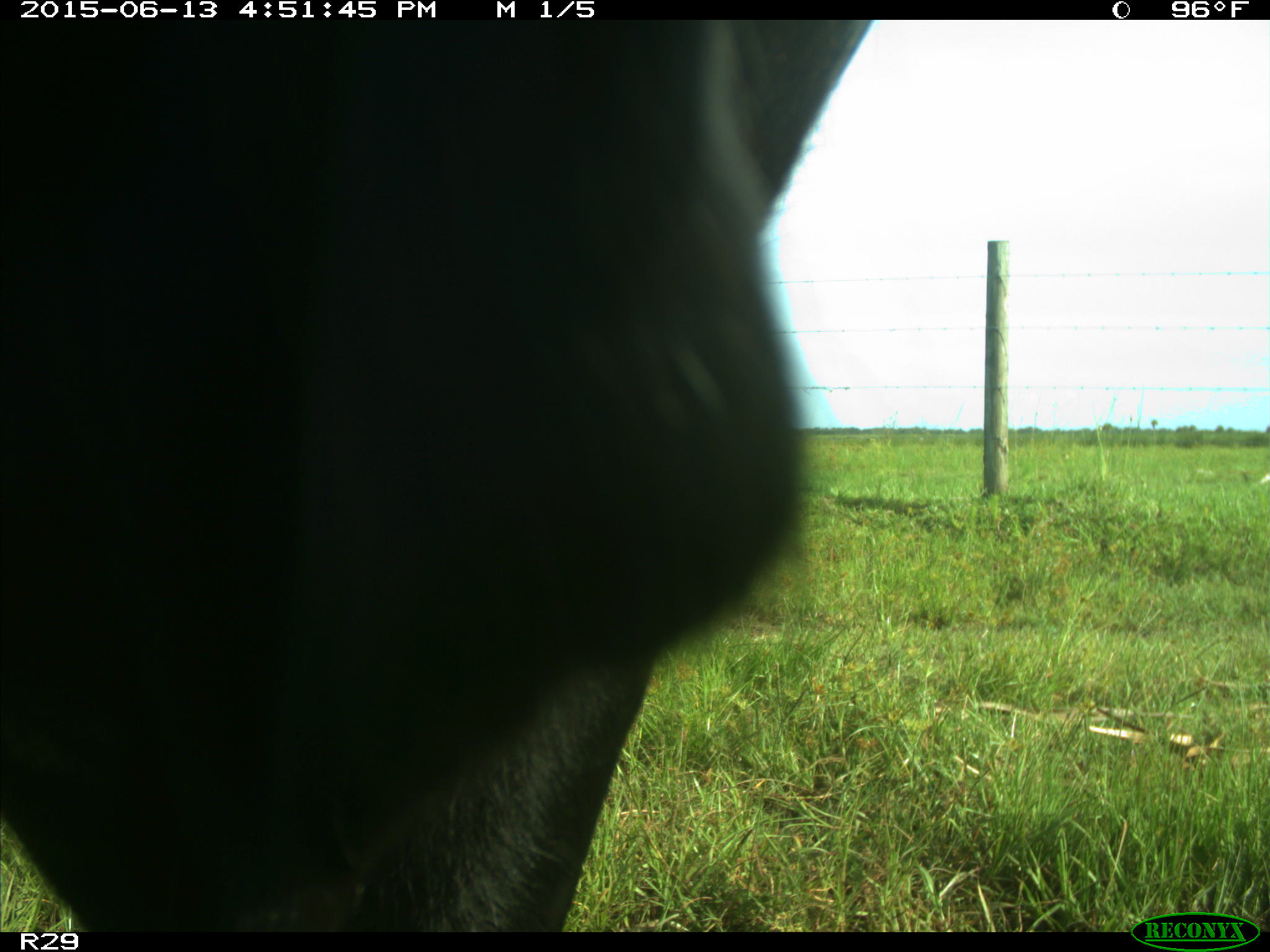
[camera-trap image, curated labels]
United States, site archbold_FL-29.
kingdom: Animalia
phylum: Chordata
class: Mammalia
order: Artiodactyla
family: Bovidae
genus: Bos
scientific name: Bos taurus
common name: domestic cow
Bos taurus (domestic cow).